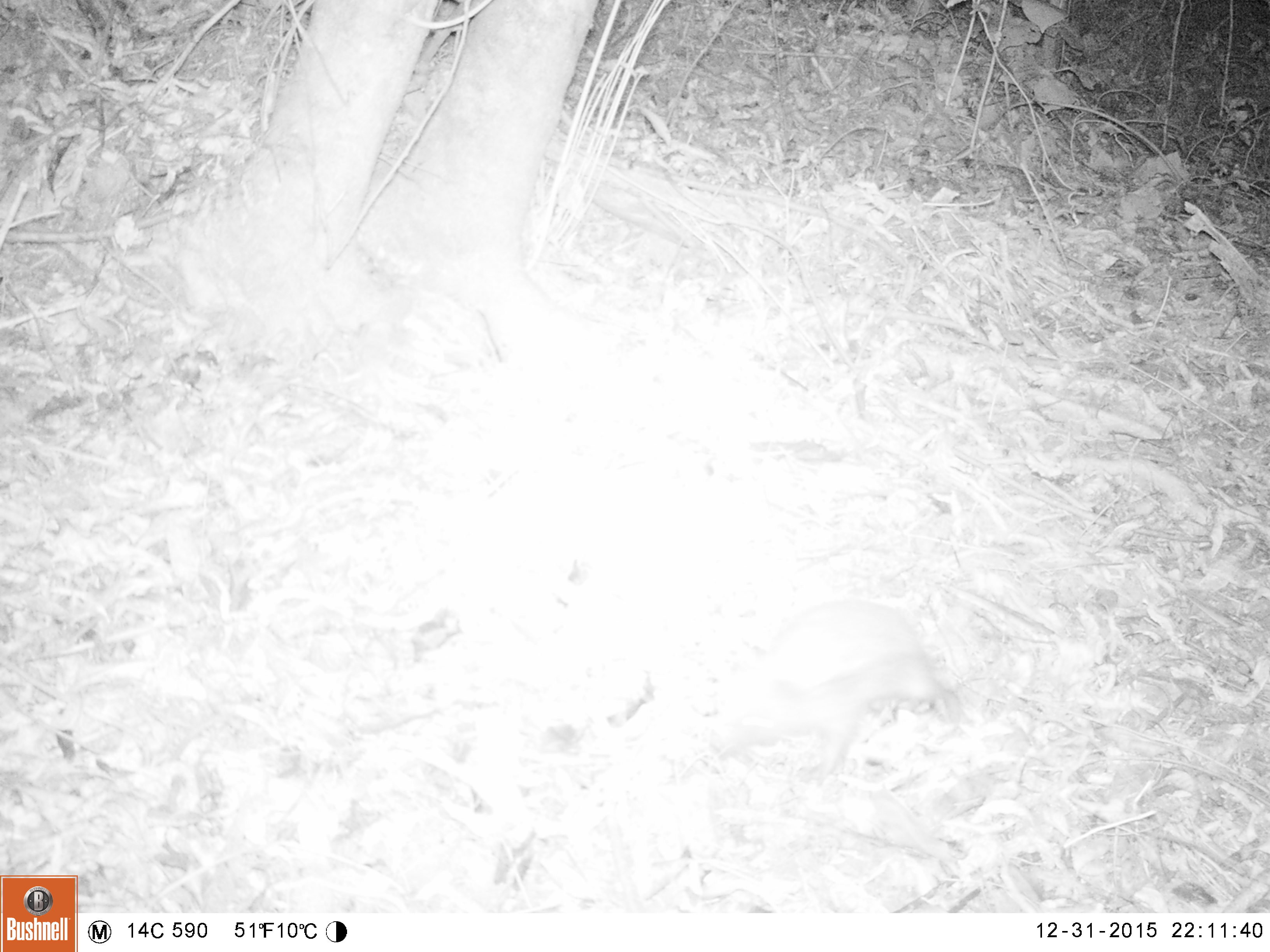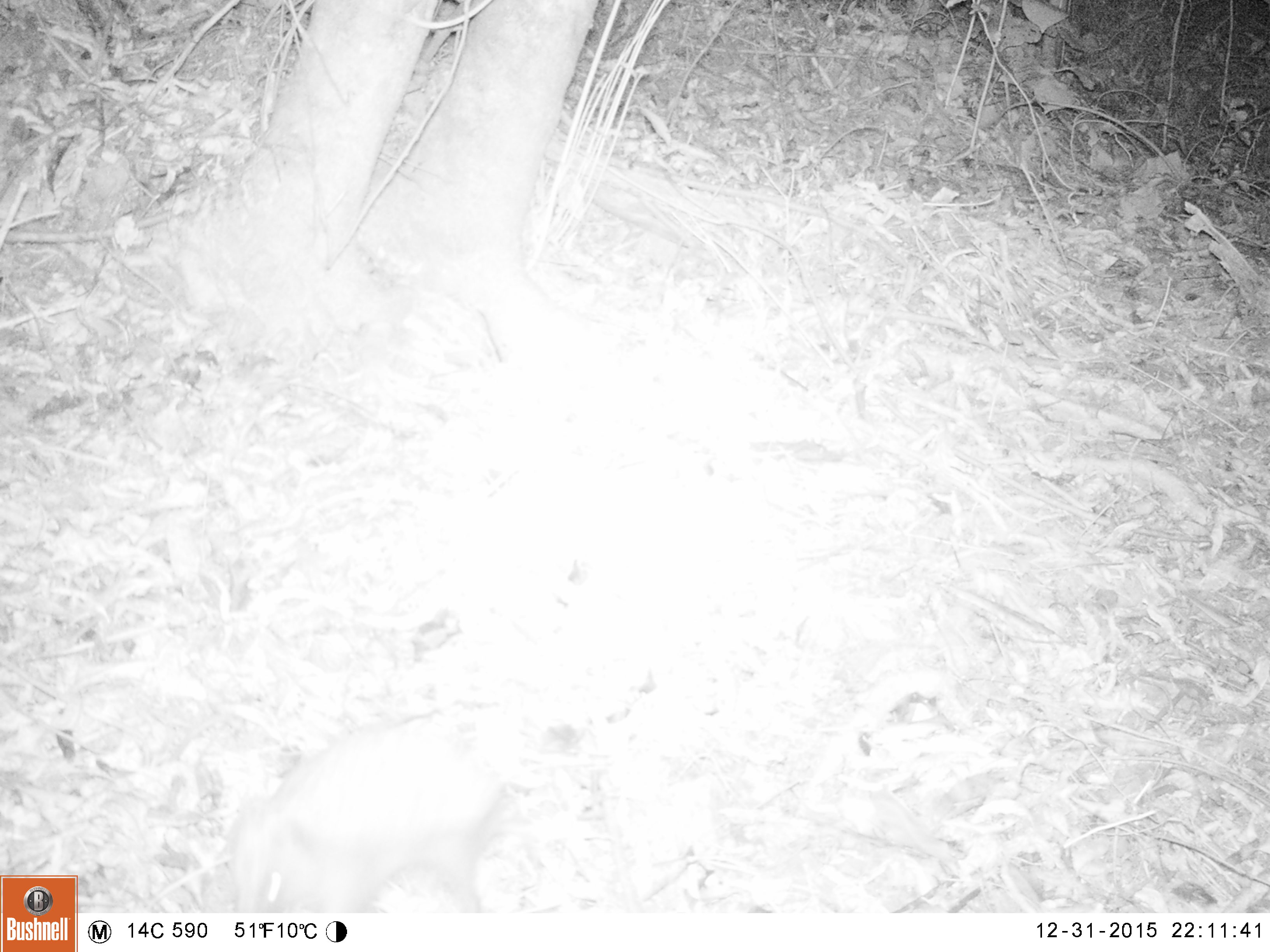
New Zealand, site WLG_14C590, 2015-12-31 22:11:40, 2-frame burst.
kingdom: Animalia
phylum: Chordata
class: Mammalia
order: Eulipotyphla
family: Erinaceidae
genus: Erinaceus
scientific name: Erinaceus europaeus europaeus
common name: european hedgehog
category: hedgehog